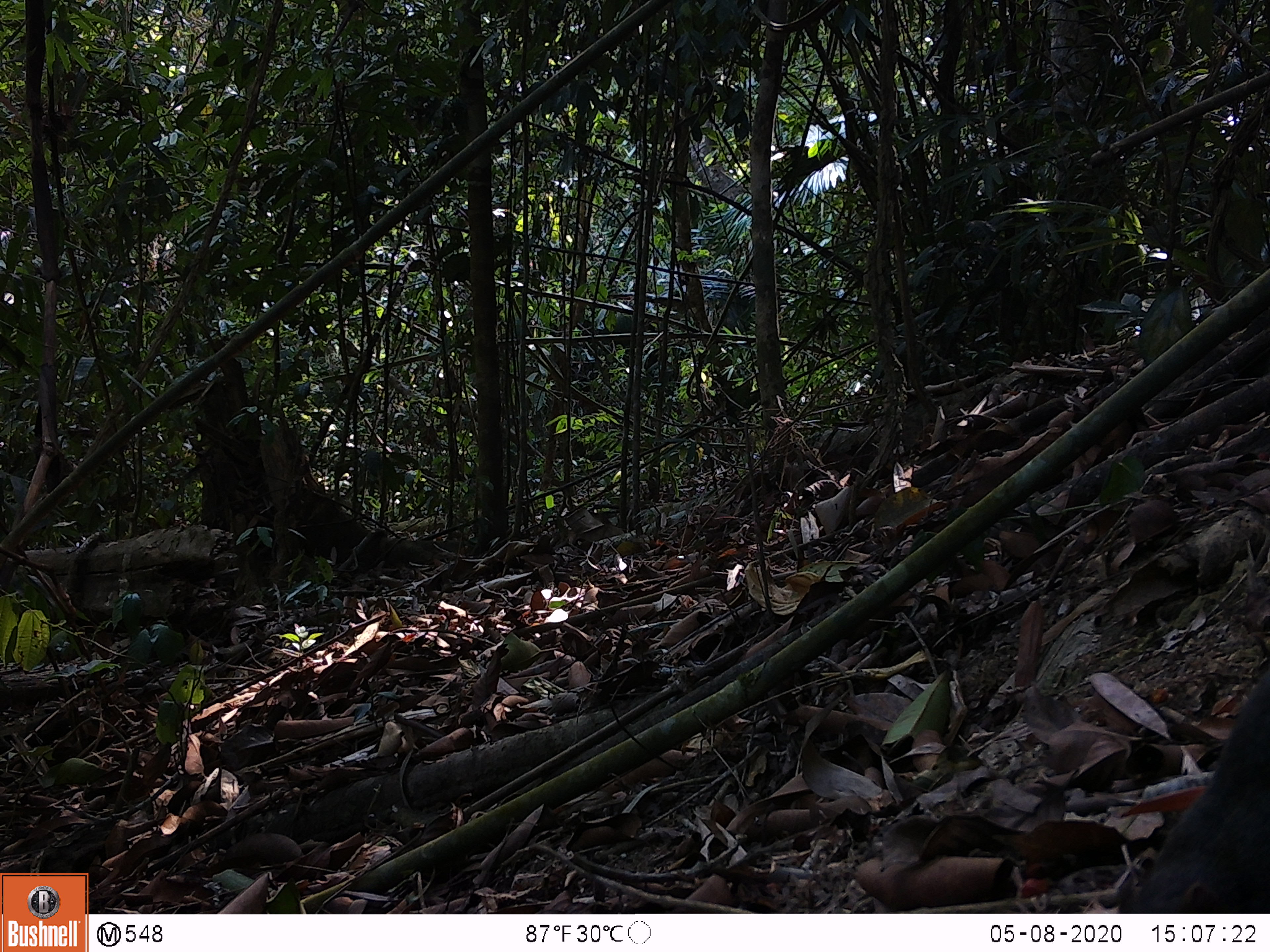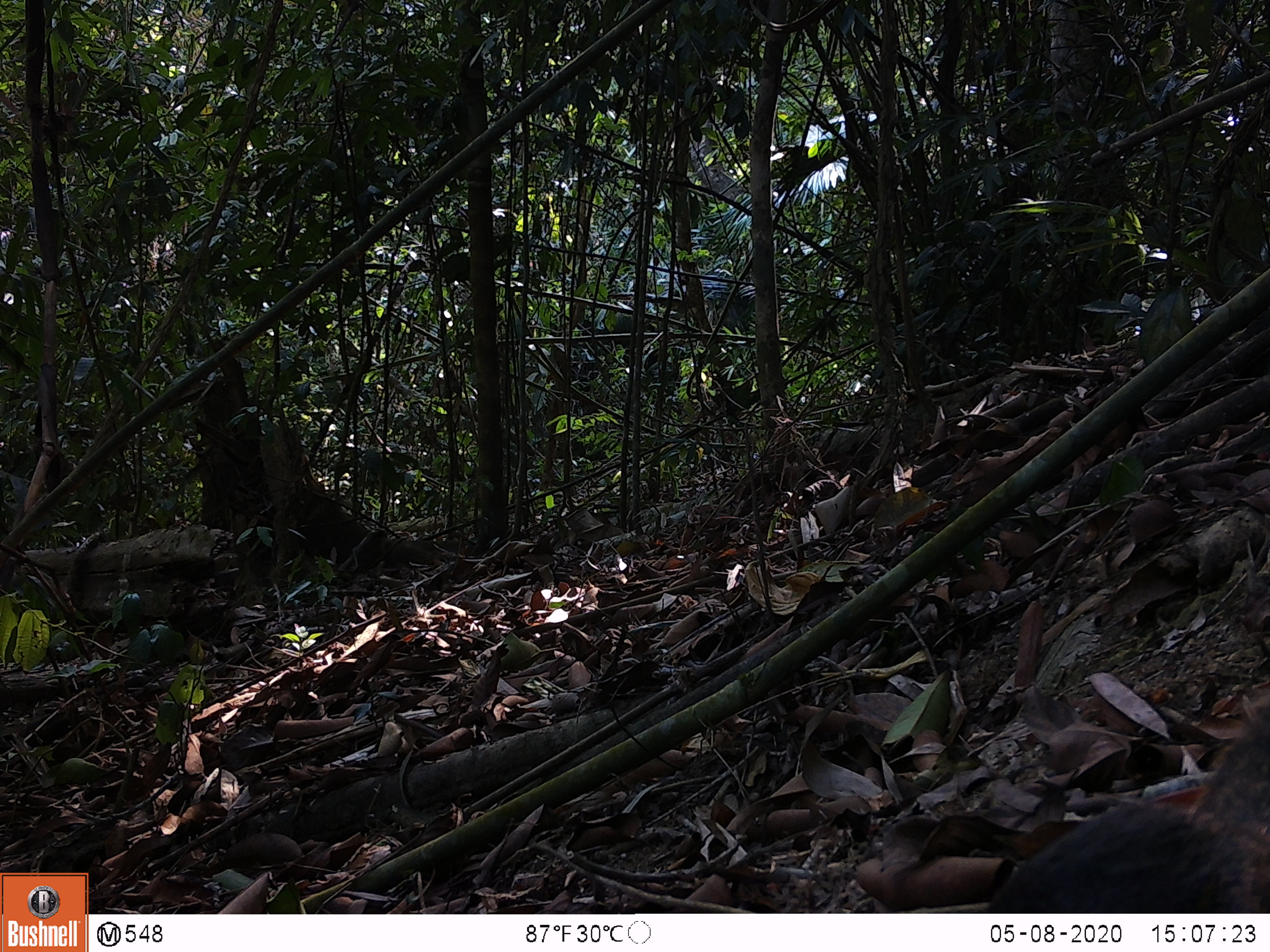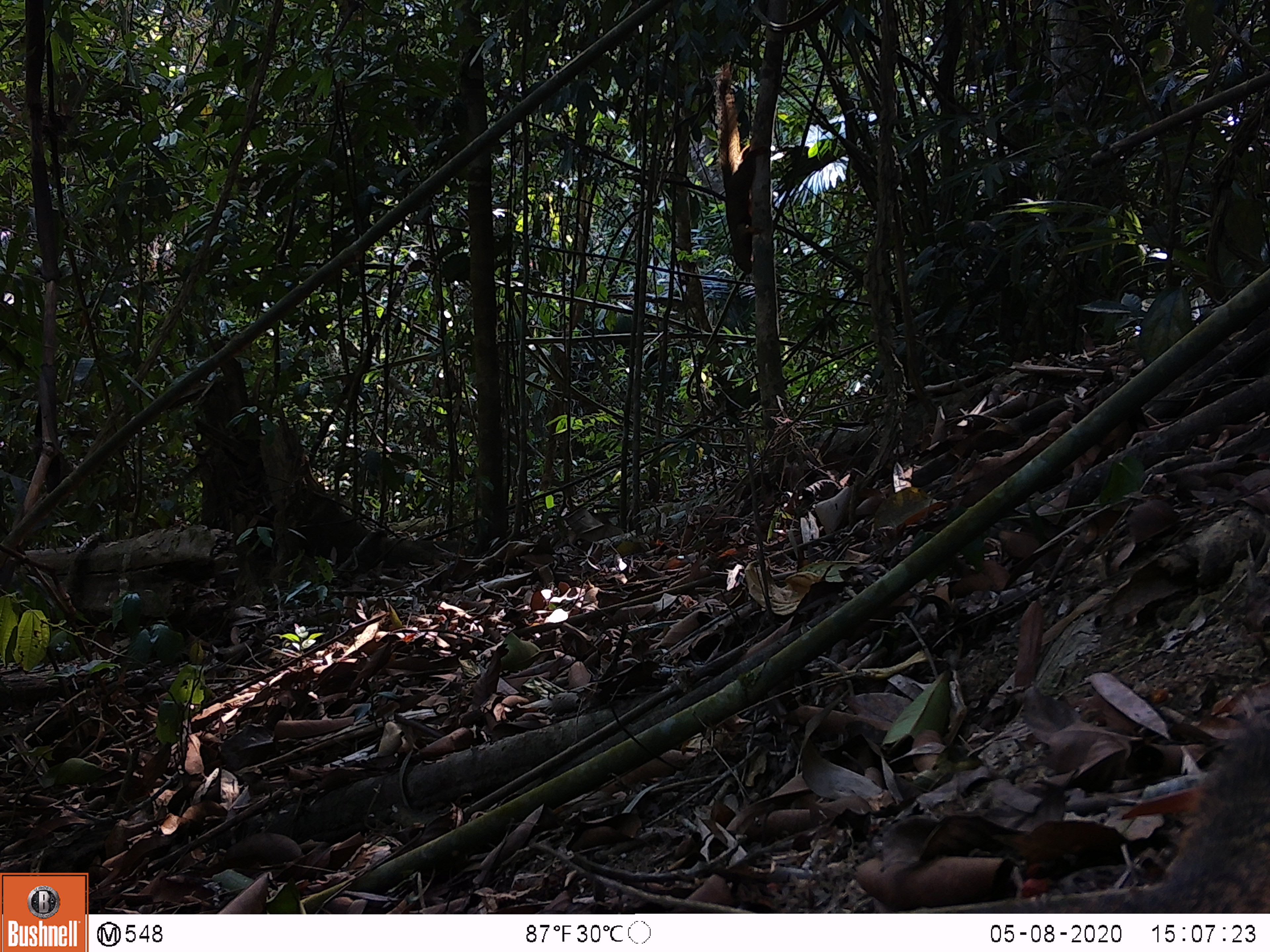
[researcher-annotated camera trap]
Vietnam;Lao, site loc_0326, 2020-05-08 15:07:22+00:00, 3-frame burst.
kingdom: Animalia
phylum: Chordata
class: Mammalia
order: Rodentia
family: Sciuridae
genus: Callosciurus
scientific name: Callosciurus erythraeus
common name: pallas's squirrel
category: pallass squirrel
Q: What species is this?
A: Pallass squirrel (pallas's squirrel) (Callosciurus erythraeus).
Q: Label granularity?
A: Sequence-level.